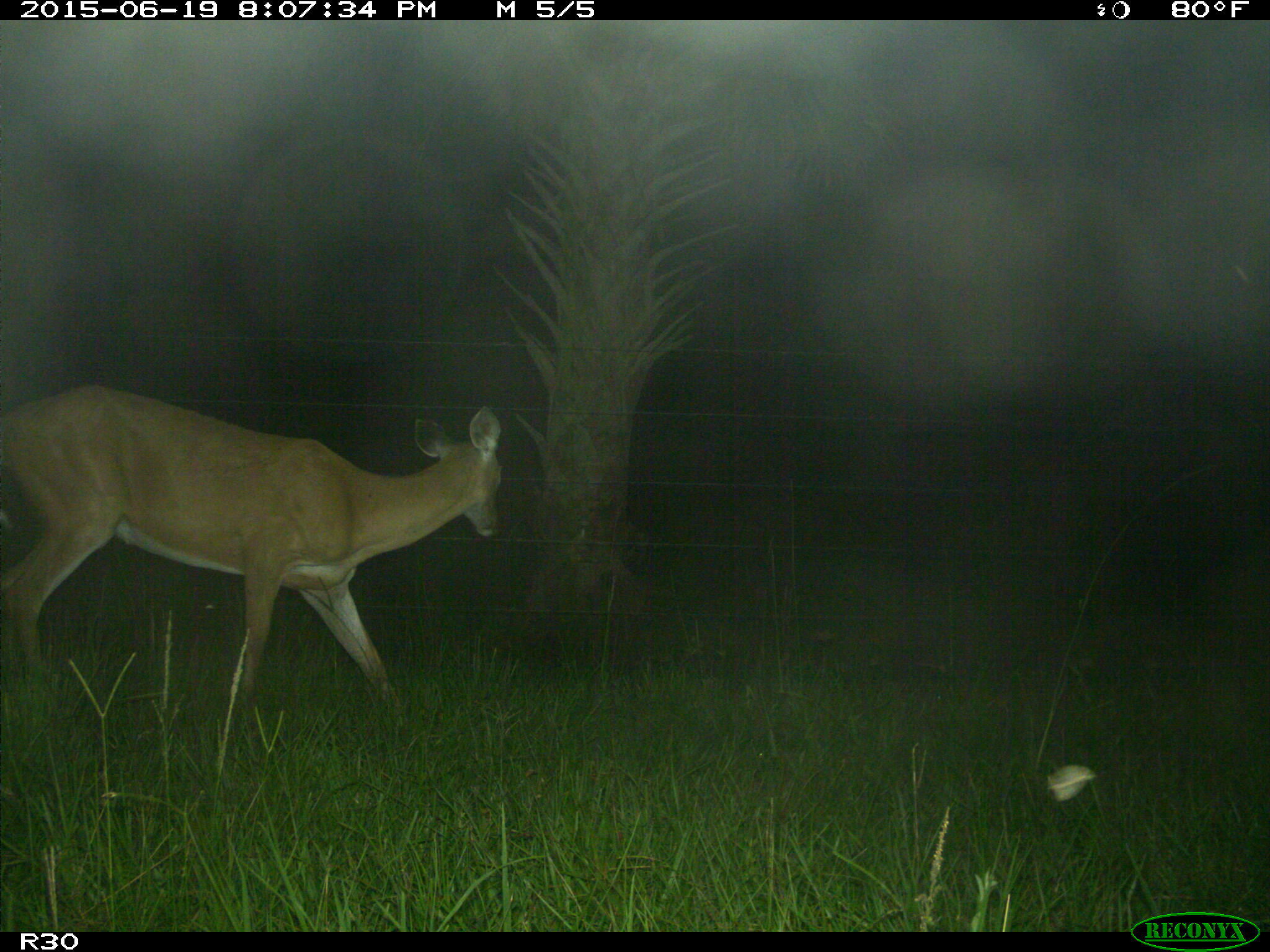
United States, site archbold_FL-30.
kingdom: Animalia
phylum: Chordata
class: Mammalia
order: Artiodactyla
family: Cervidae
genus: Odocoileus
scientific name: Odocoileus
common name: deer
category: unidentified deer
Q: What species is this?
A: Unidentified deer (deer) (Odocoileus).